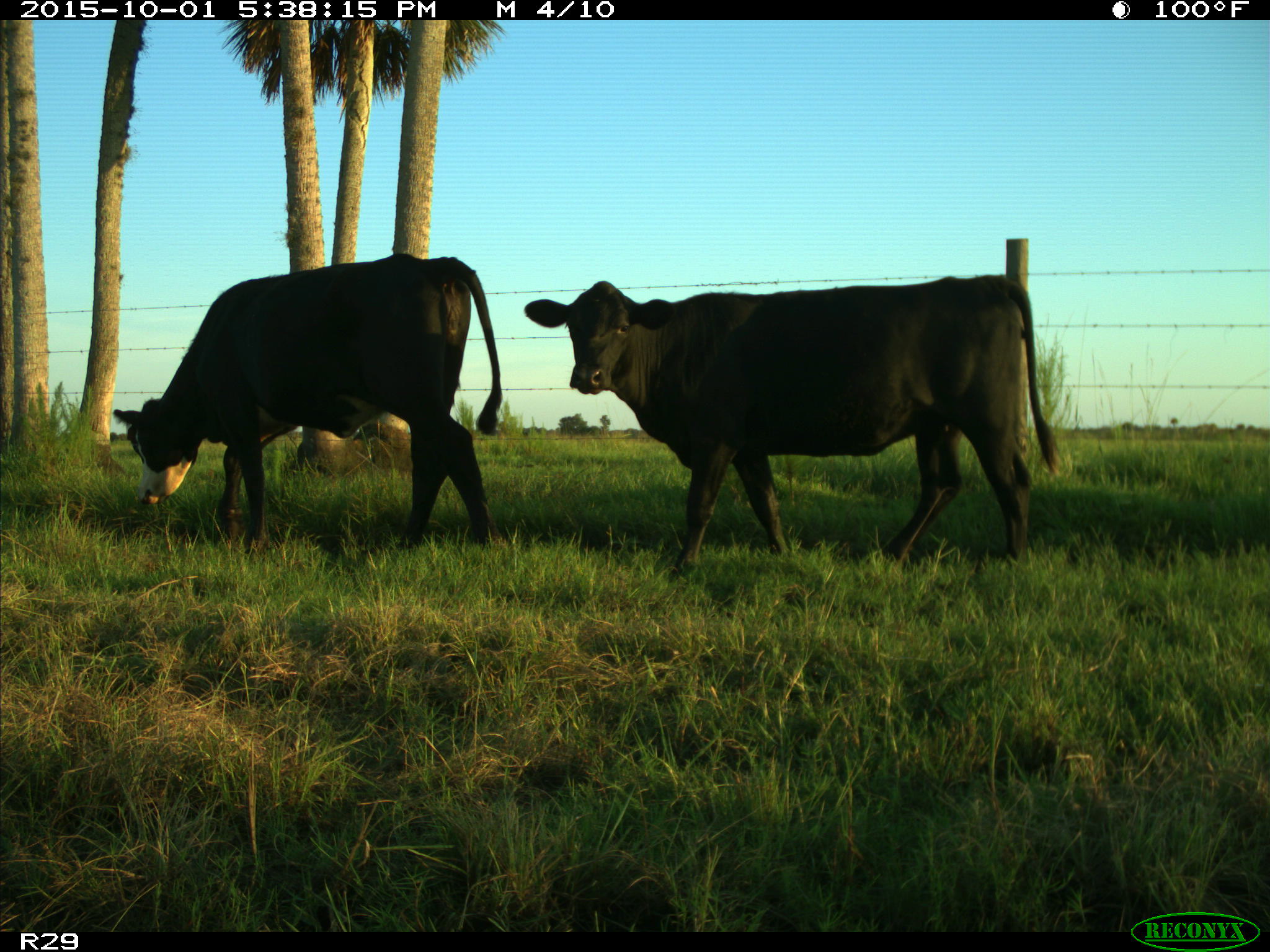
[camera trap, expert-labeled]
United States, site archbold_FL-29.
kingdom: Animalia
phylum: Chordata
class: Mammalia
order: Artiodactyla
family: Bovidae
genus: Bos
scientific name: Bos taurus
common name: domestic cow